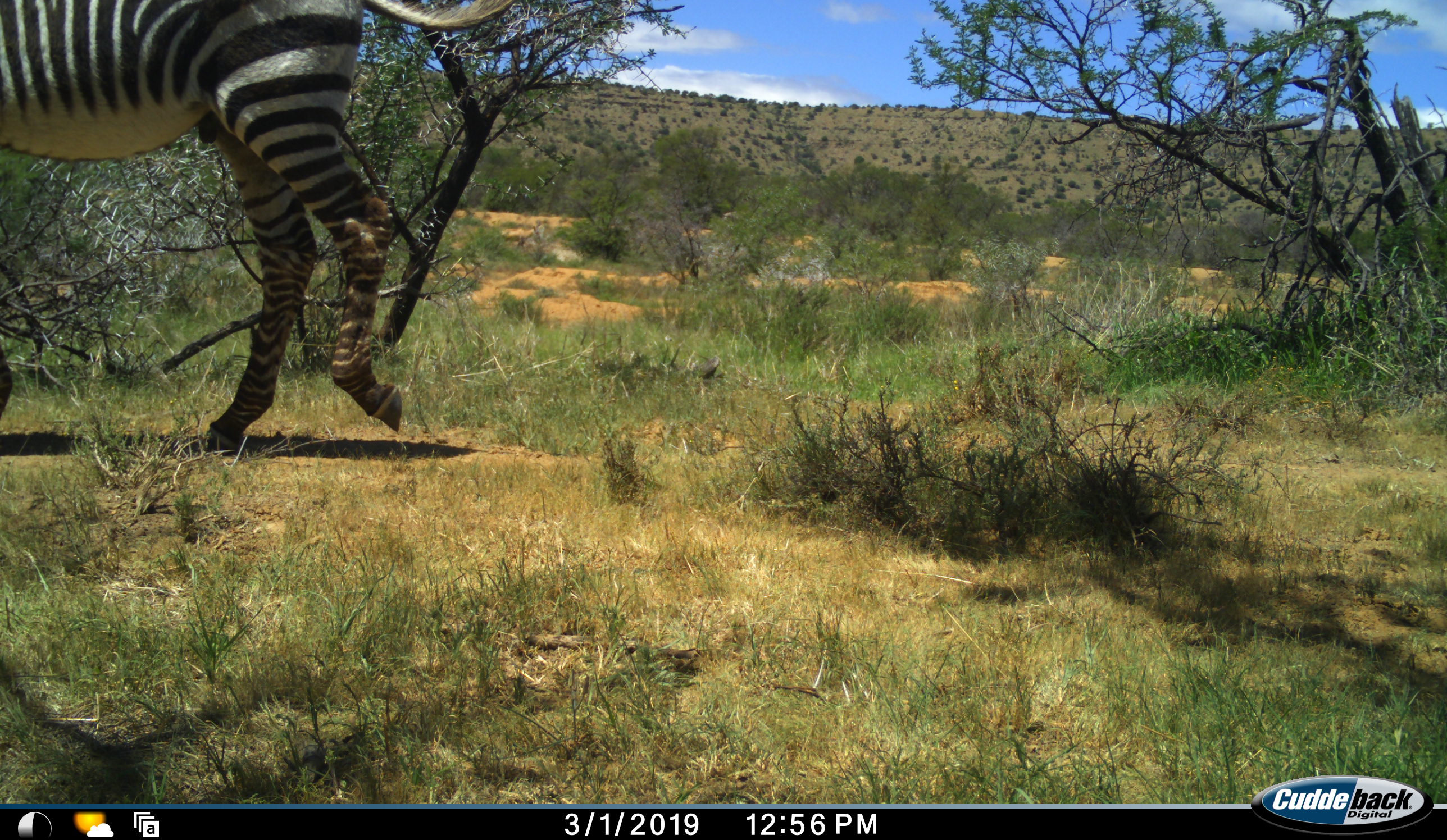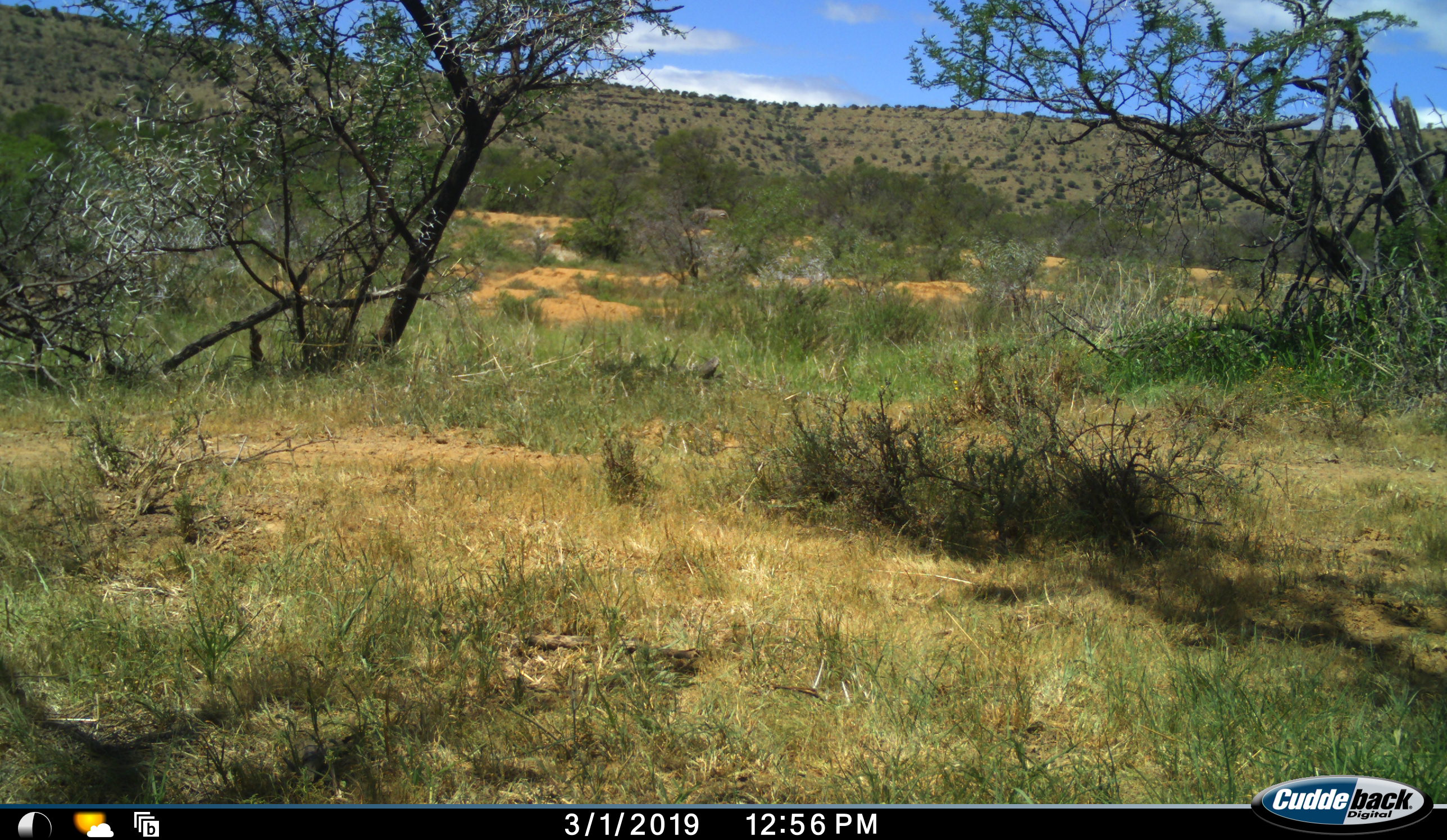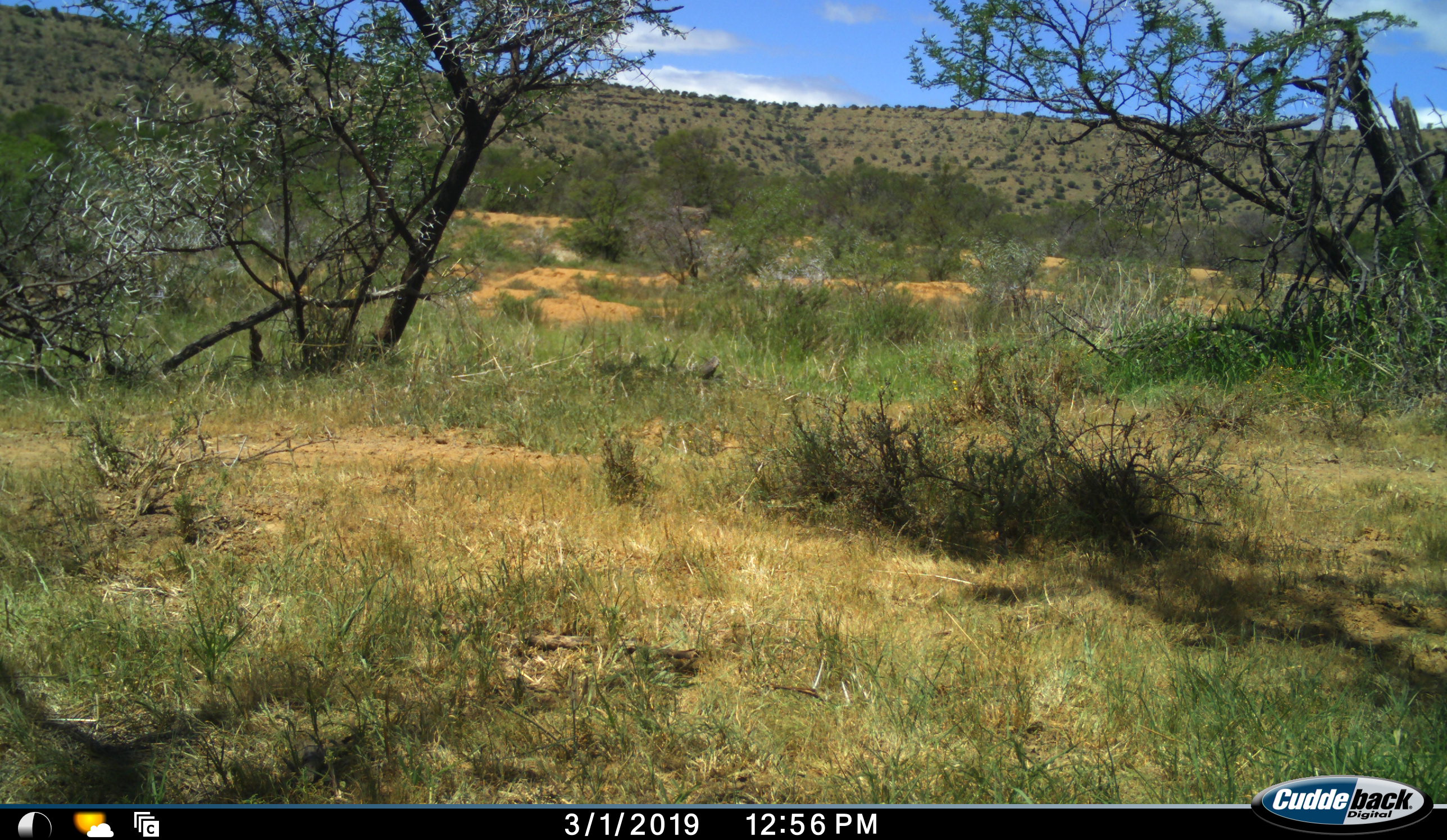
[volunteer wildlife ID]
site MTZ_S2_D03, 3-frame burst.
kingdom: Animalia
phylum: Chordata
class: Mammalia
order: Perissodactyla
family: Equidae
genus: Equus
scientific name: Equus zebra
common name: mountain zebra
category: zebramountain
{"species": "zebramountain (mountain zebra) (Equus zebra)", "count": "2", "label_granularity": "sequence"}